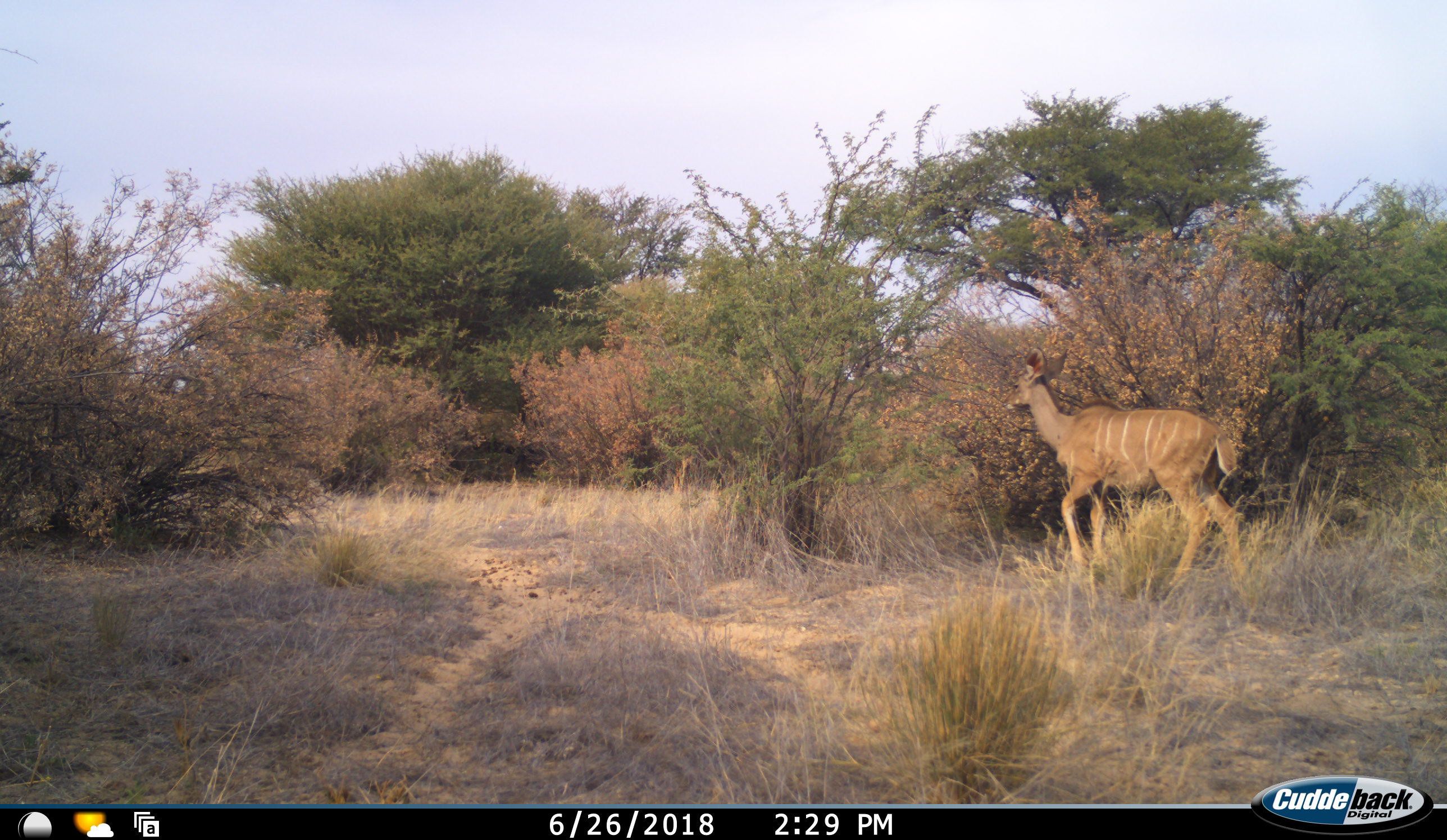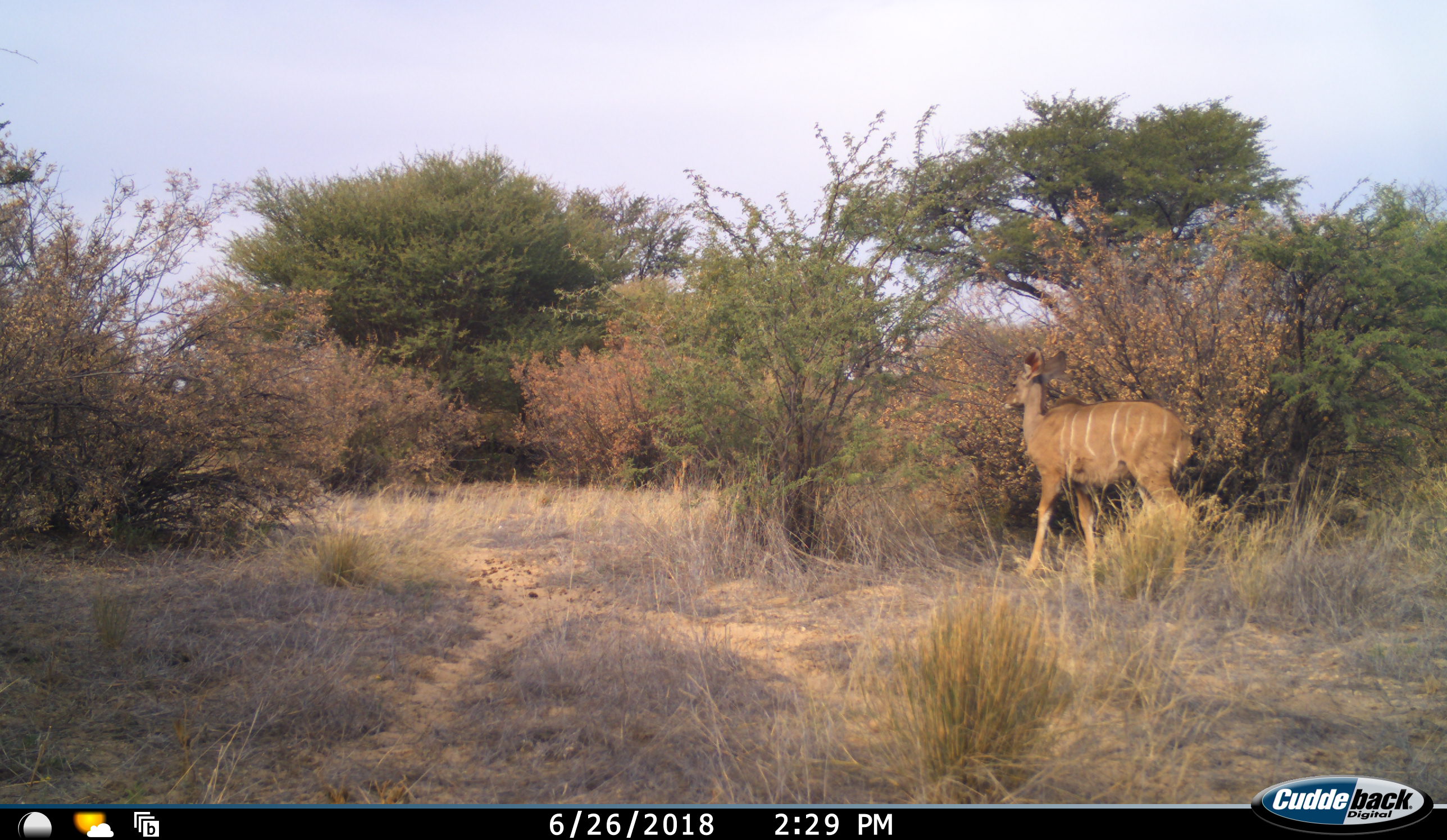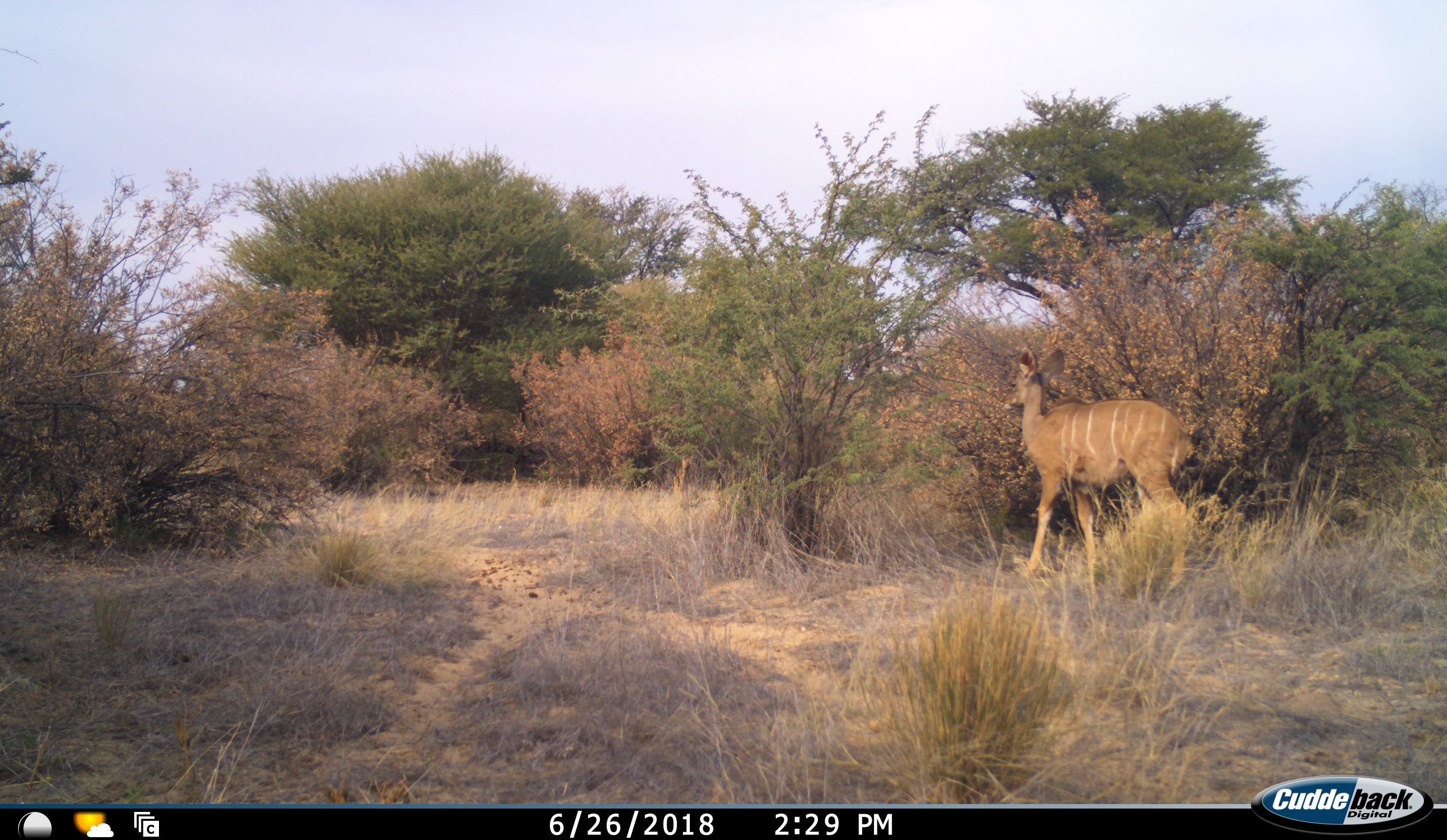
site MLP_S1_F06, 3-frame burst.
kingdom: Animalia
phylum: Chordata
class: Mammalia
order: Artiodactyla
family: Bovidae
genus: Tragelaphus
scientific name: Tragelaphus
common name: kudu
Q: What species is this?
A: Kudu (Tragelaphus).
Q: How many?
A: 1.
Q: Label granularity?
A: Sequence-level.